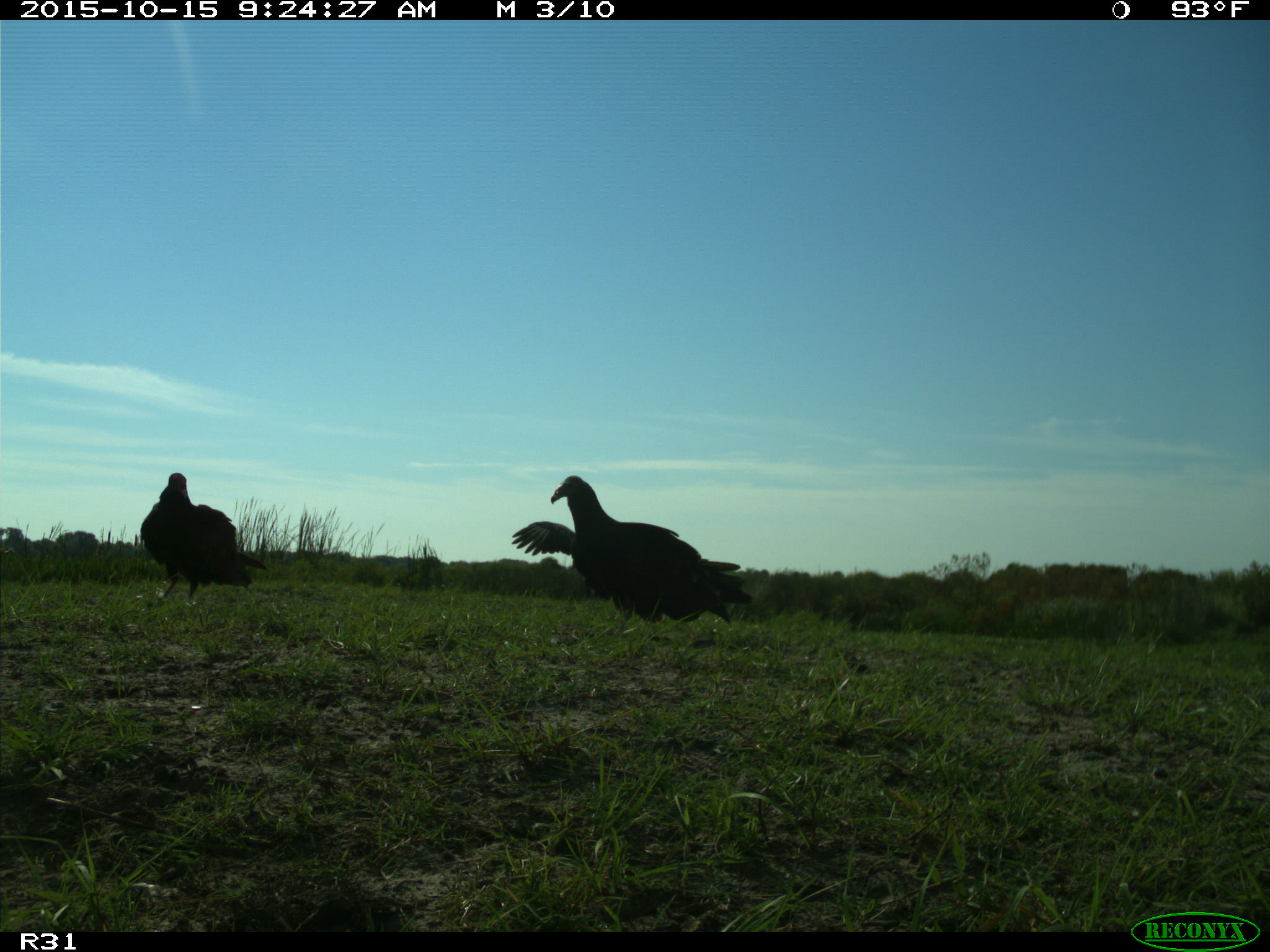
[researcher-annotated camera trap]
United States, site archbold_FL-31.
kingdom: Animalia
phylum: Chordata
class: Aves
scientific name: Aves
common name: birds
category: unidentified bird